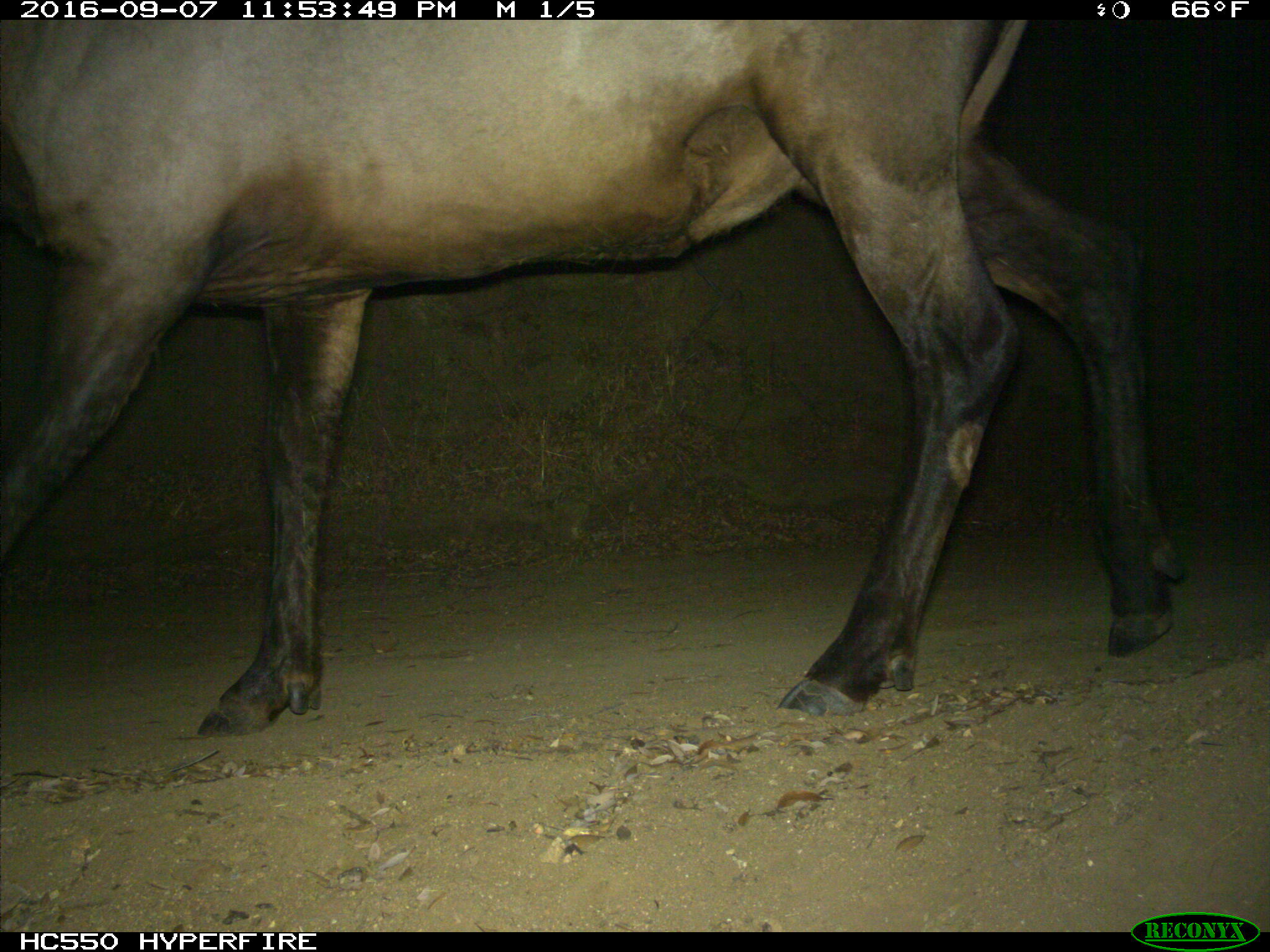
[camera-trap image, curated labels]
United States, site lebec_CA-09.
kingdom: Animalia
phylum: Chordata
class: Mammalia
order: Artiodactyla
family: Cervidae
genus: Cervus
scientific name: Cervus canadensis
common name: elk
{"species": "Cervus canadensis (elk)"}